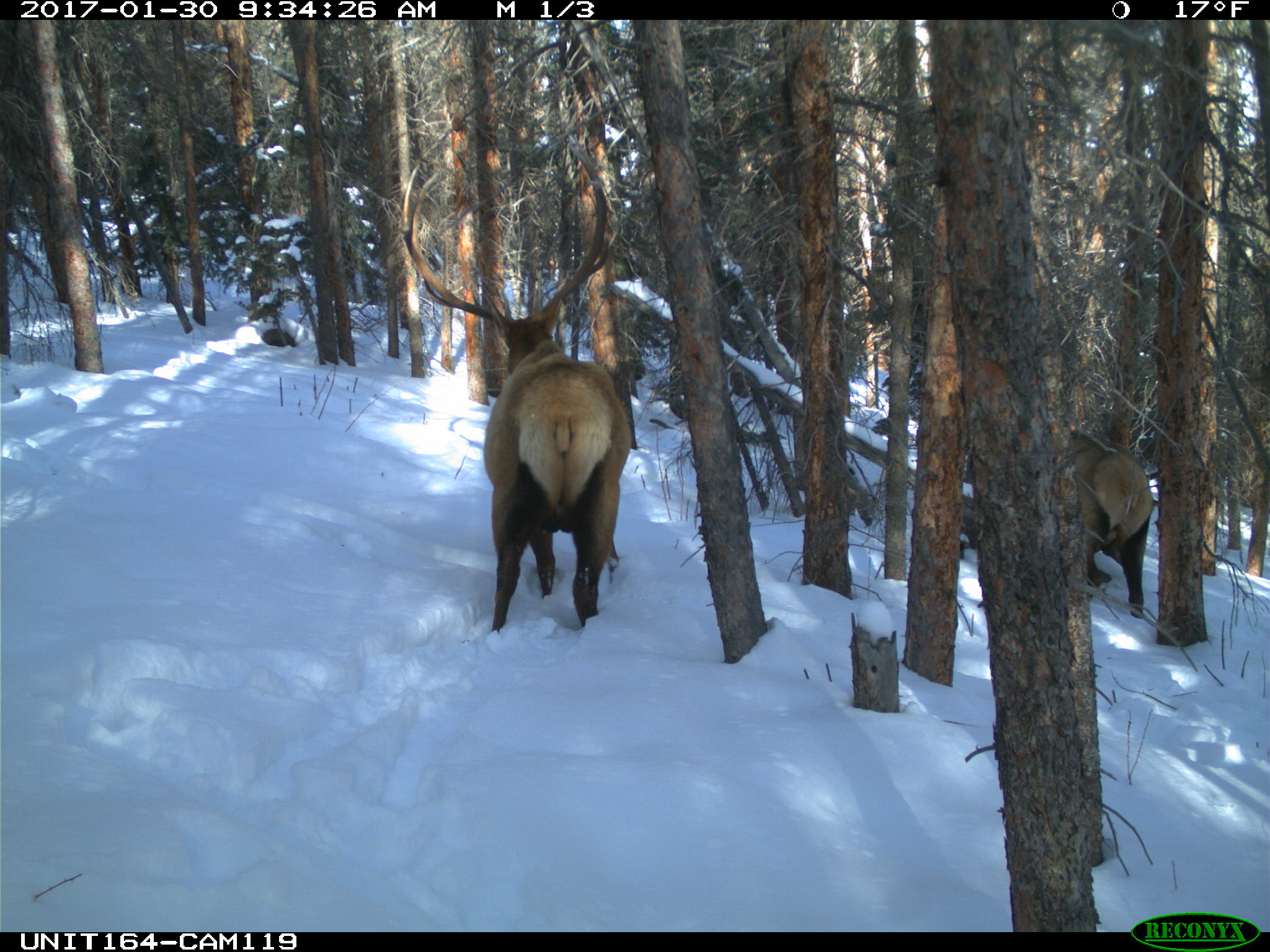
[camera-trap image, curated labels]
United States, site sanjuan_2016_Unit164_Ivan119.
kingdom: Animalia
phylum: Chordata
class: Mammalia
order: Artiodactyla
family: Cervidae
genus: Cervus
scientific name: Cervus elaphus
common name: red deer